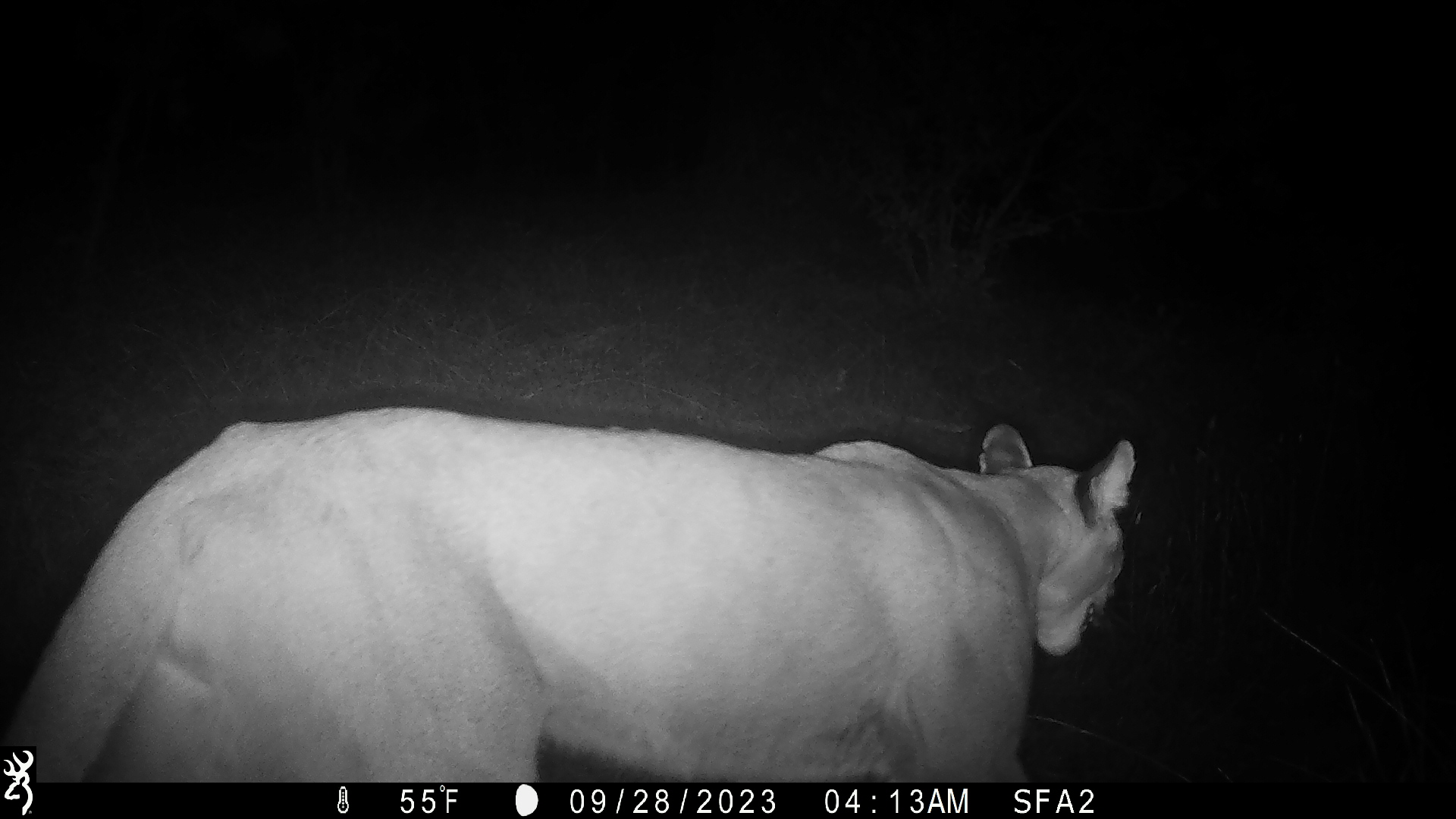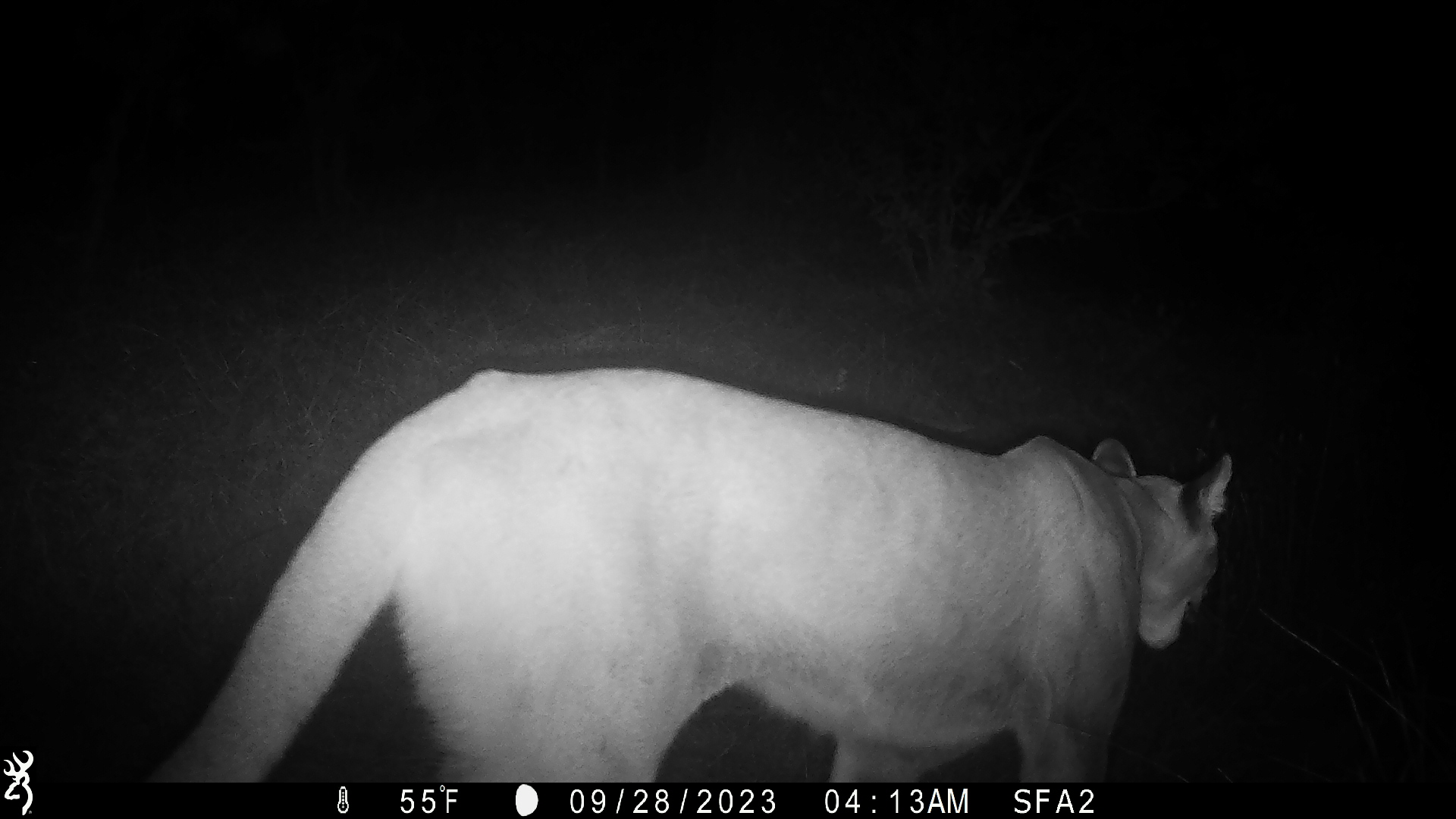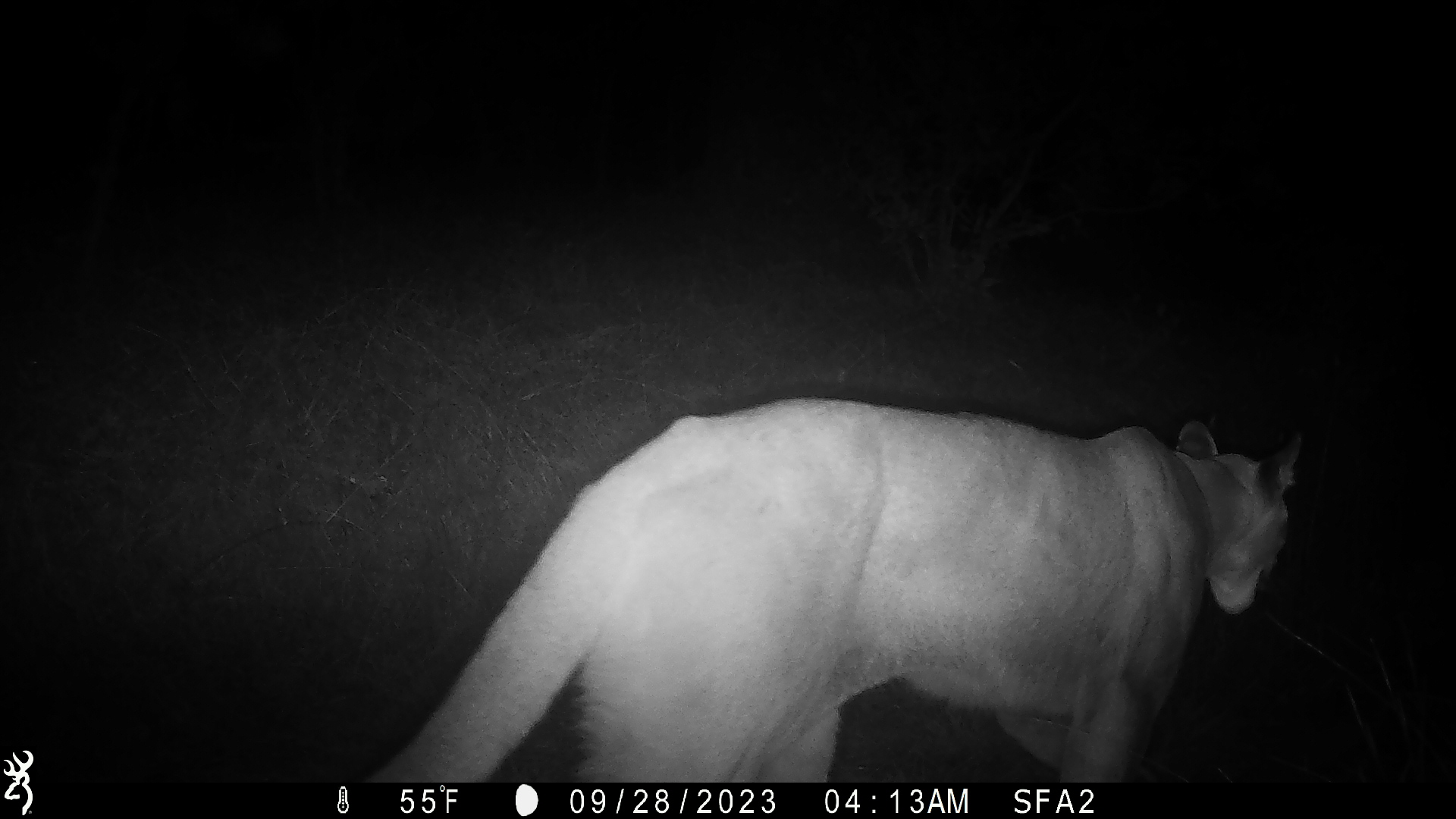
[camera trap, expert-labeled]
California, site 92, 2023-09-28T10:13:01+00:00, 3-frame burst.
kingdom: Animalia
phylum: Chordata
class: Mammalia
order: Carnivora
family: Felidae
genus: Puma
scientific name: Puma concolor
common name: puma